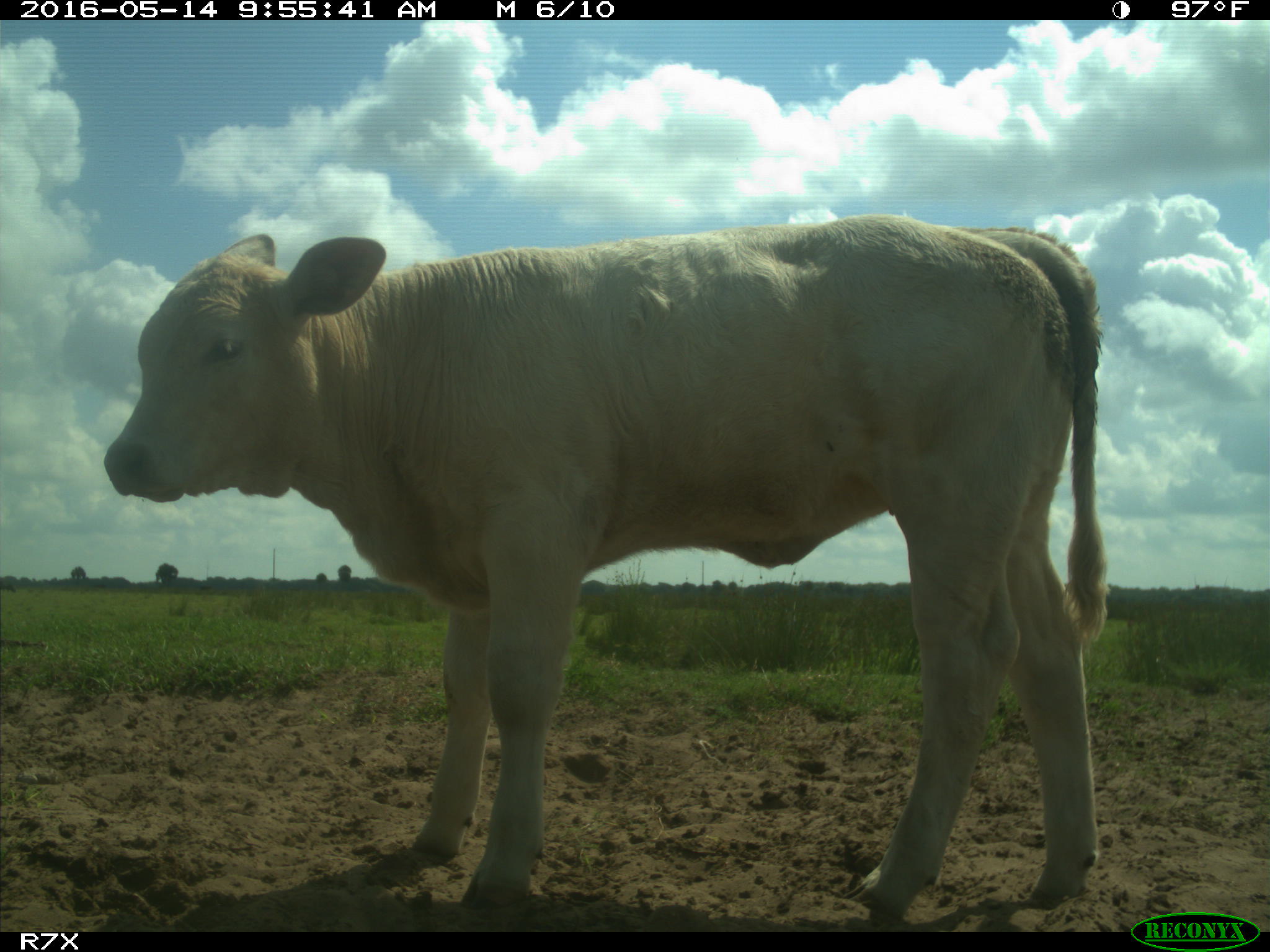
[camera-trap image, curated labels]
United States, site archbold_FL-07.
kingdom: Animalia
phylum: Chordata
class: Mammalia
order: Artiodactyla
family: Bovidae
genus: Bos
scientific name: Bos taurus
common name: domestic cow